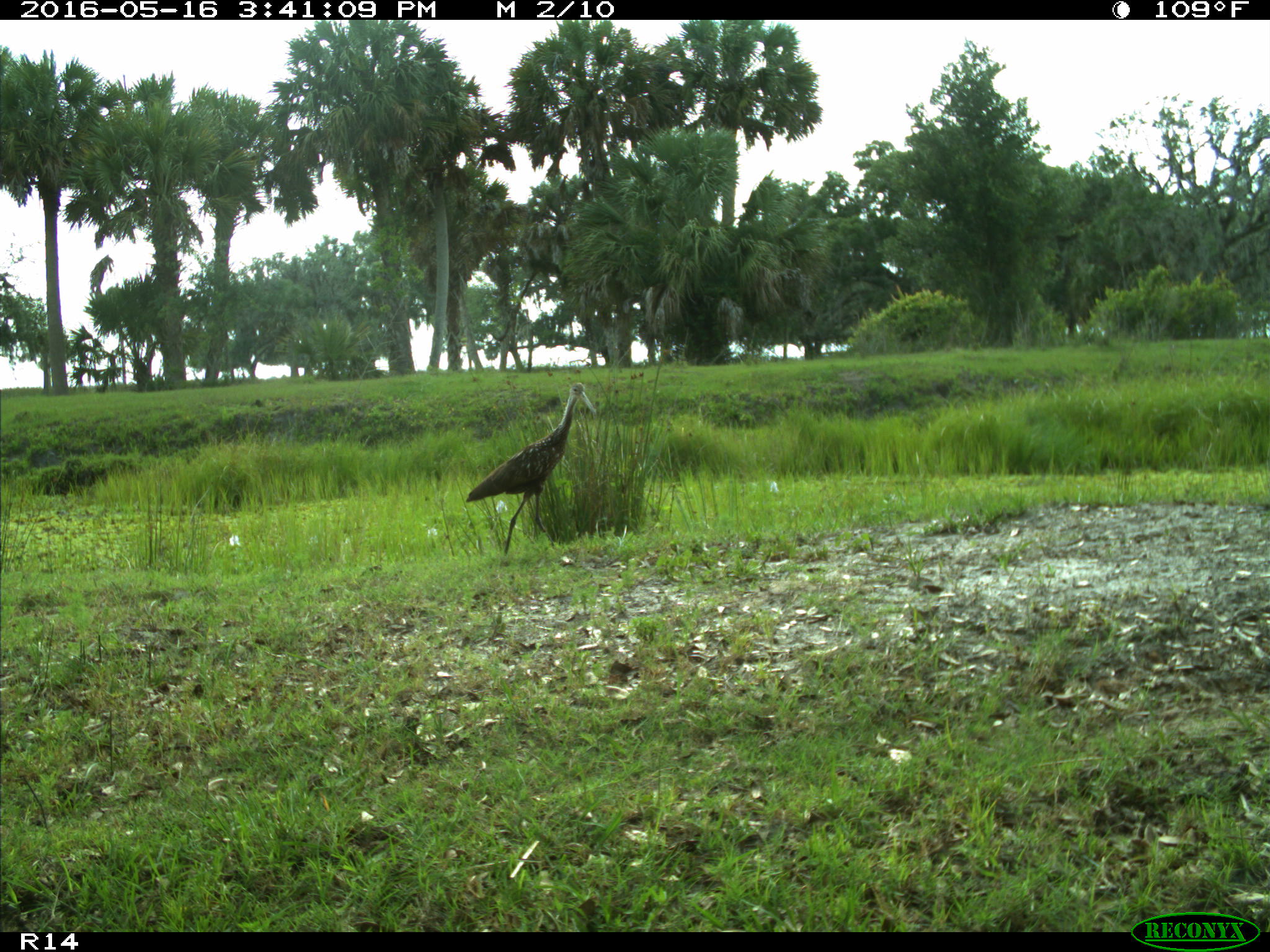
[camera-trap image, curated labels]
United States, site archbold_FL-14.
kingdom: Animalia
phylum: Chordata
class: Aves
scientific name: Aves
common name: birds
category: unidentified bird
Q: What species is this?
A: Unidentified bird (birds) (Aves).